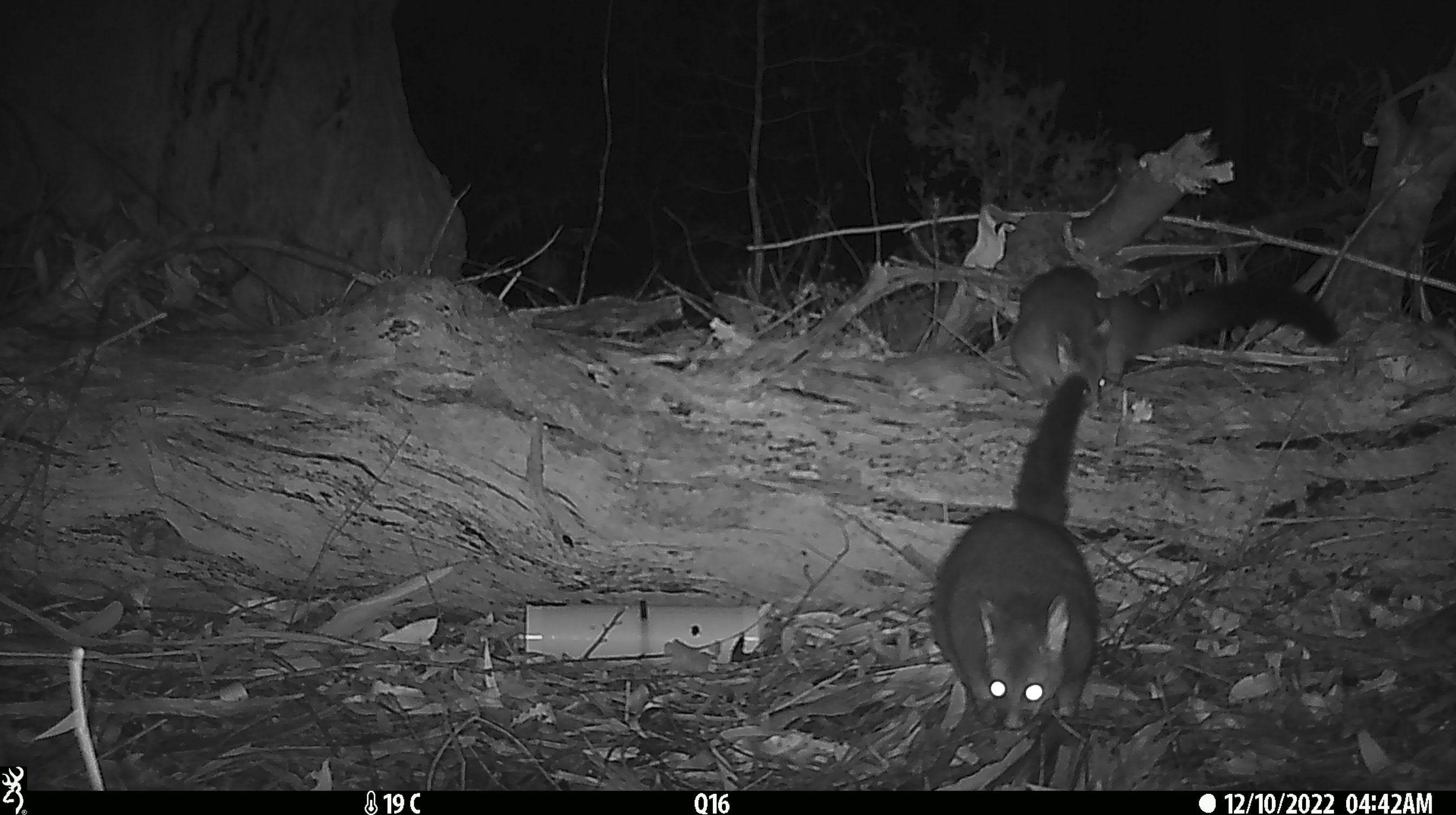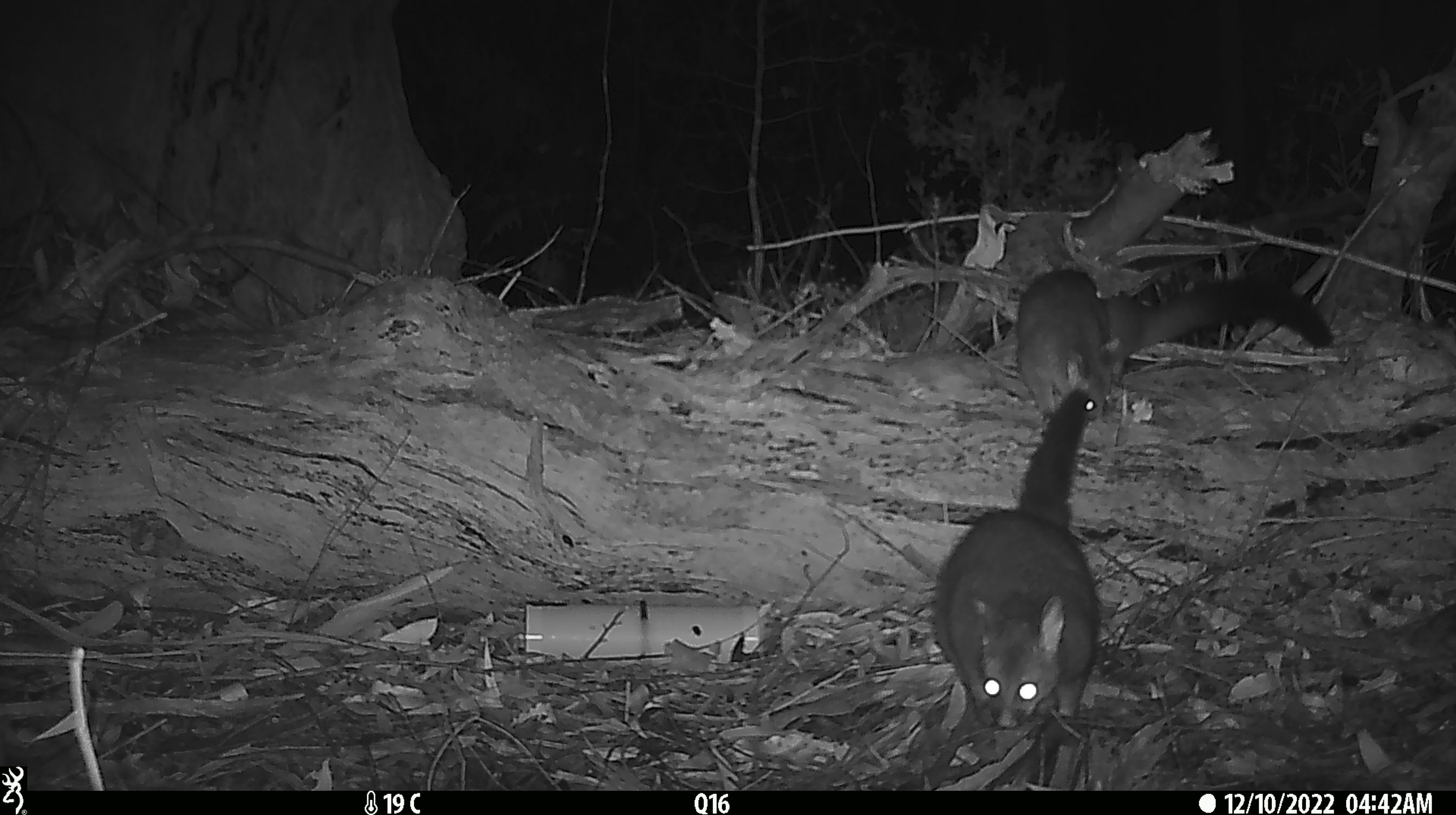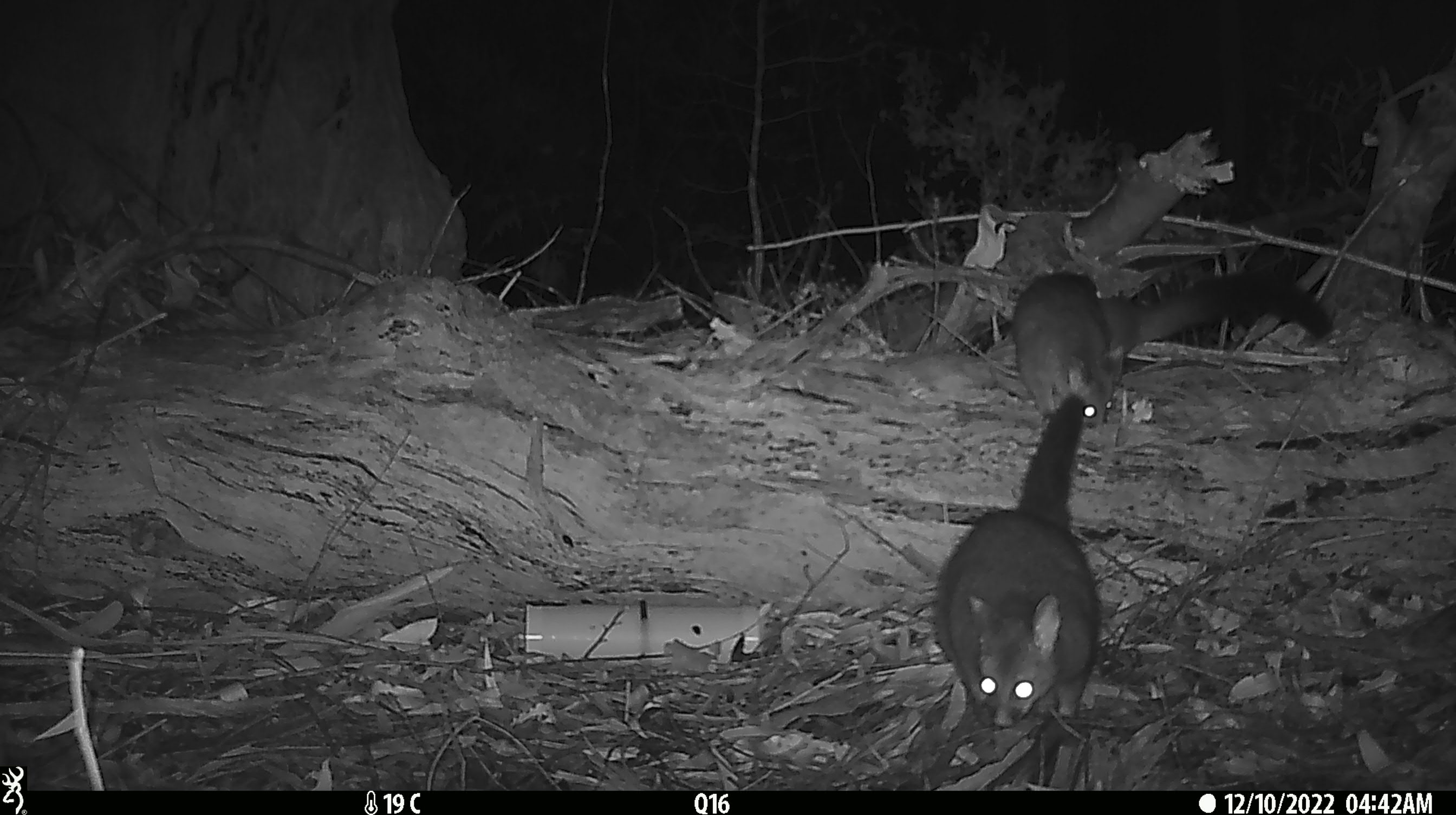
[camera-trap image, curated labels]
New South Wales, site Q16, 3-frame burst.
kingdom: Animalia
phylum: Chordata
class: Mammalia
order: Diprotodontia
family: Phalangeridae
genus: Trichosurus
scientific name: Trichosurus vulpecula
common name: common brushtail possum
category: possum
Possum (common brushtail possum) (Trichosurus vulpecula).